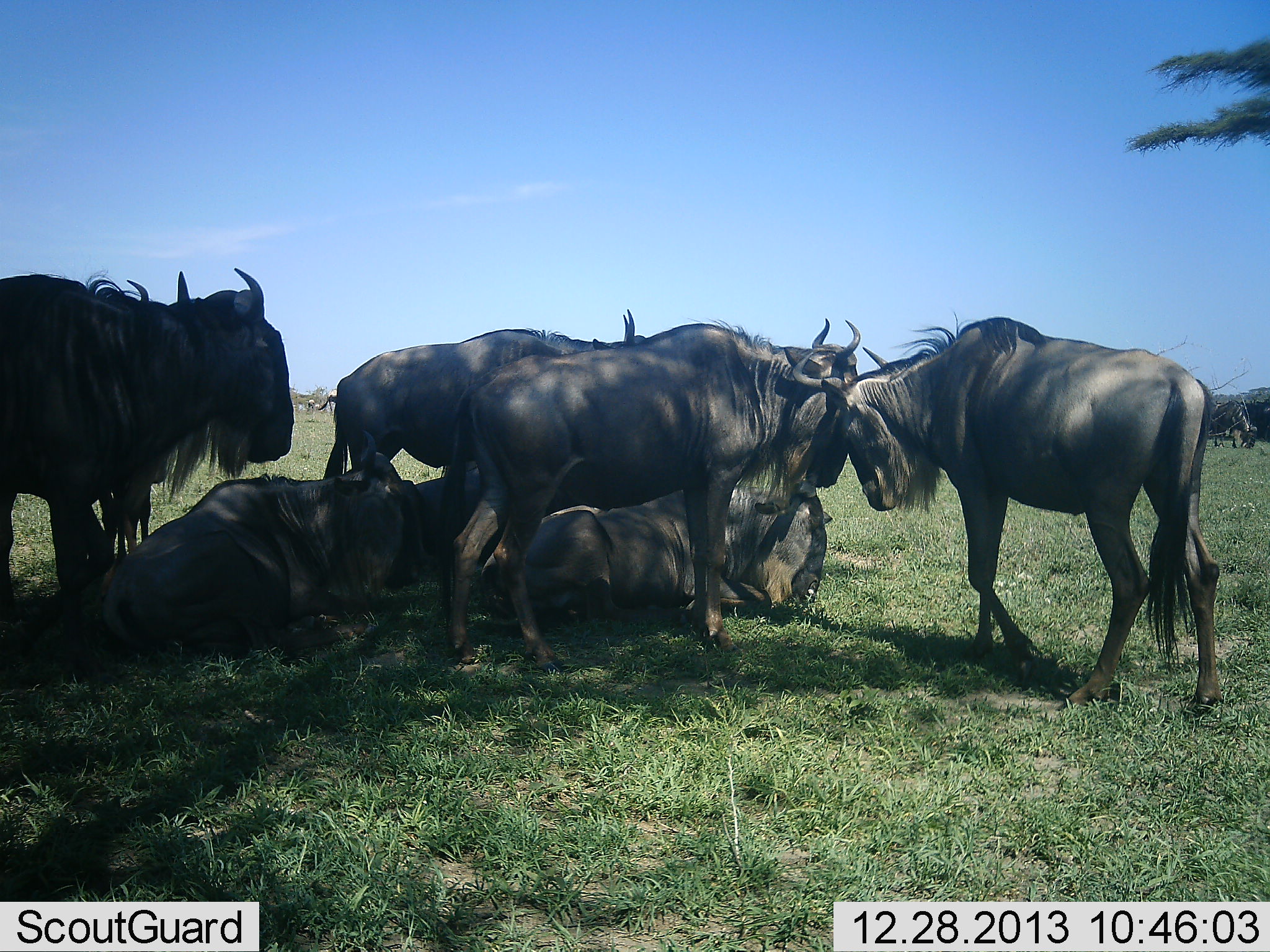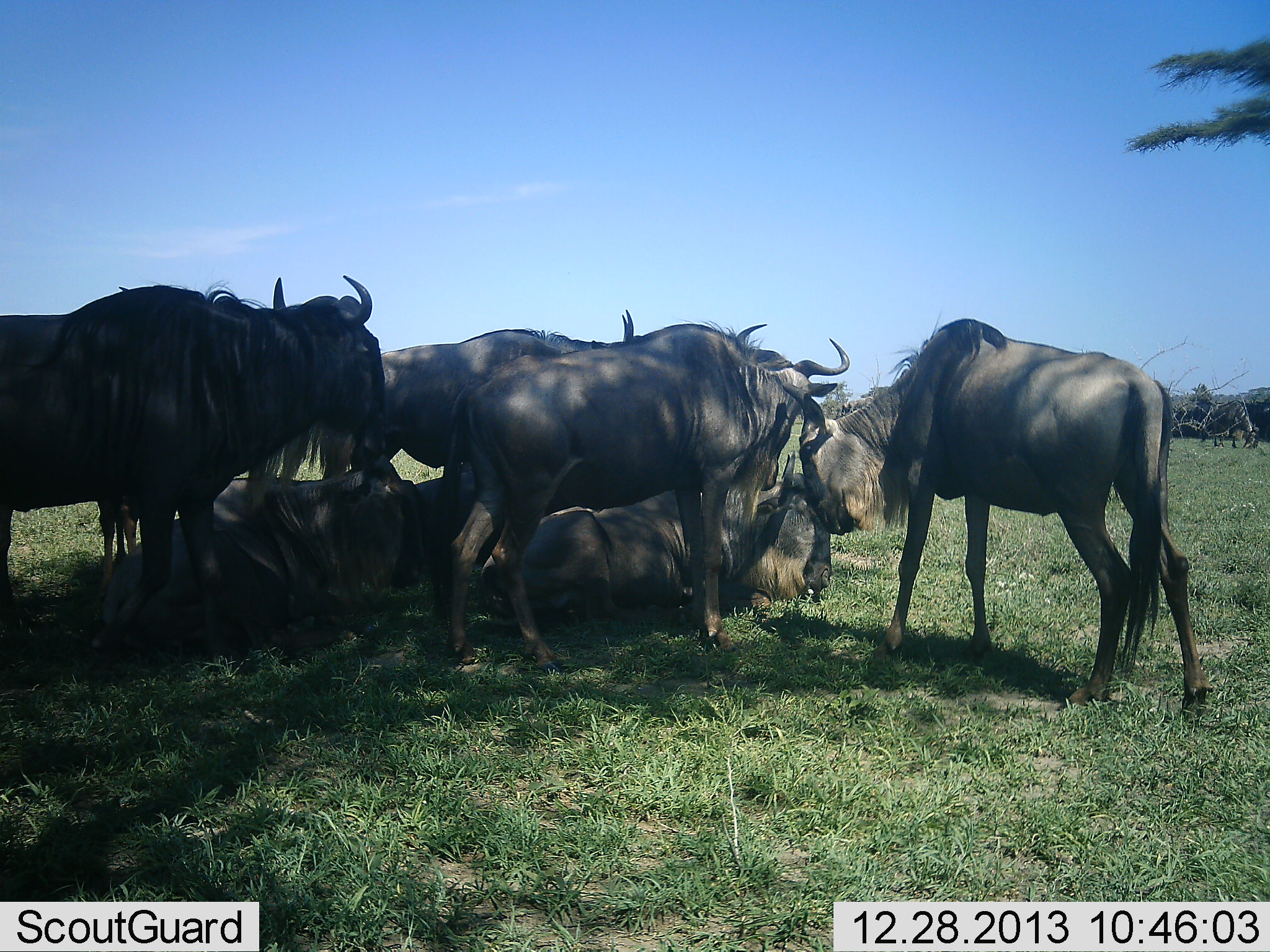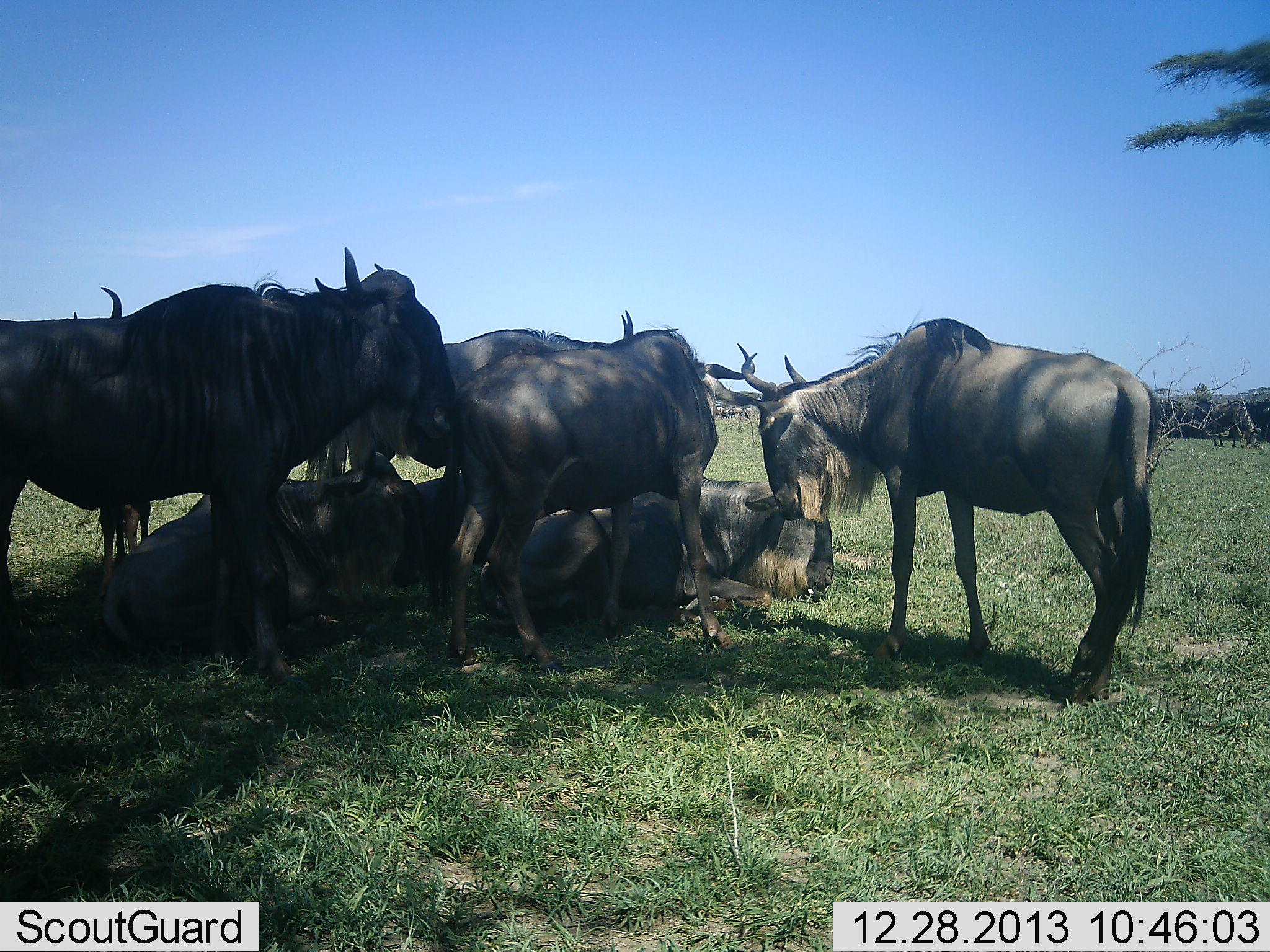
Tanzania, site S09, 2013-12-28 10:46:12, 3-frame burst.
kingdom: Animalia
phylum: Chordata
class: Mammalia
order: Artiodactyla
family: Bovidae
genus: Connochaetes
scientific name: Connochaetes taurinus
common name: blue wildebeest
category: wildebeest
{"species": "wildebeest (blue wildebeest) (Connochaetes taurinus)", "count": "11-50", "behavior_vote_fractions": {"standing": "70%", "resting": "80%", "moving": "10%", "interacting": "40%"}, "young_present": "0%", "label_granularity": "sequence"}